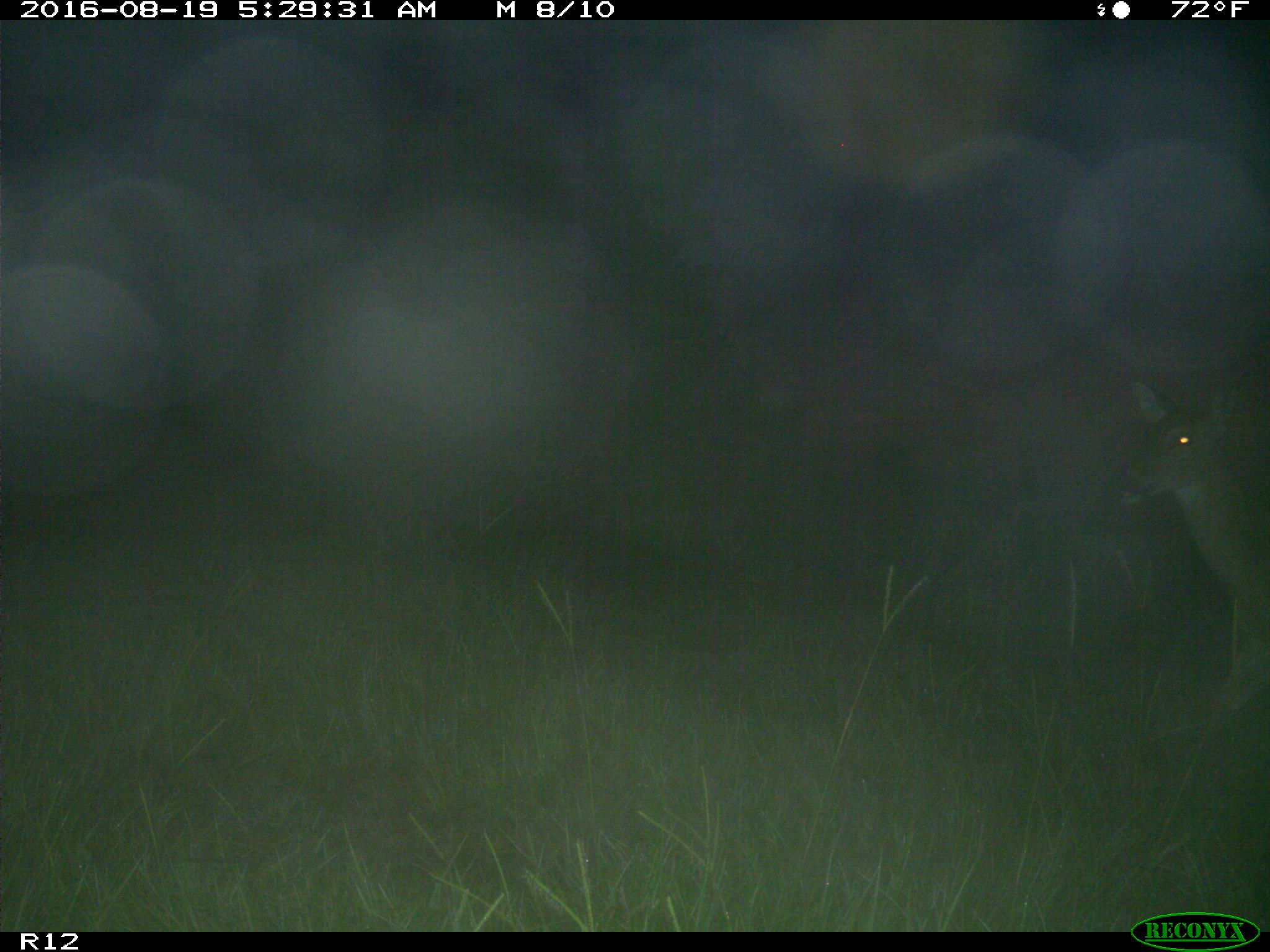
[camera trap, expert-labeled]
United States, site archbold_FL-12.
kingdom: Animalia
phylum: Chordata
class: Mammalia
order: Artiodactyla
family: Cervidae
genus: Odocoileus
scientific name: Odocoileus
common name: deer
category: unidentified deer